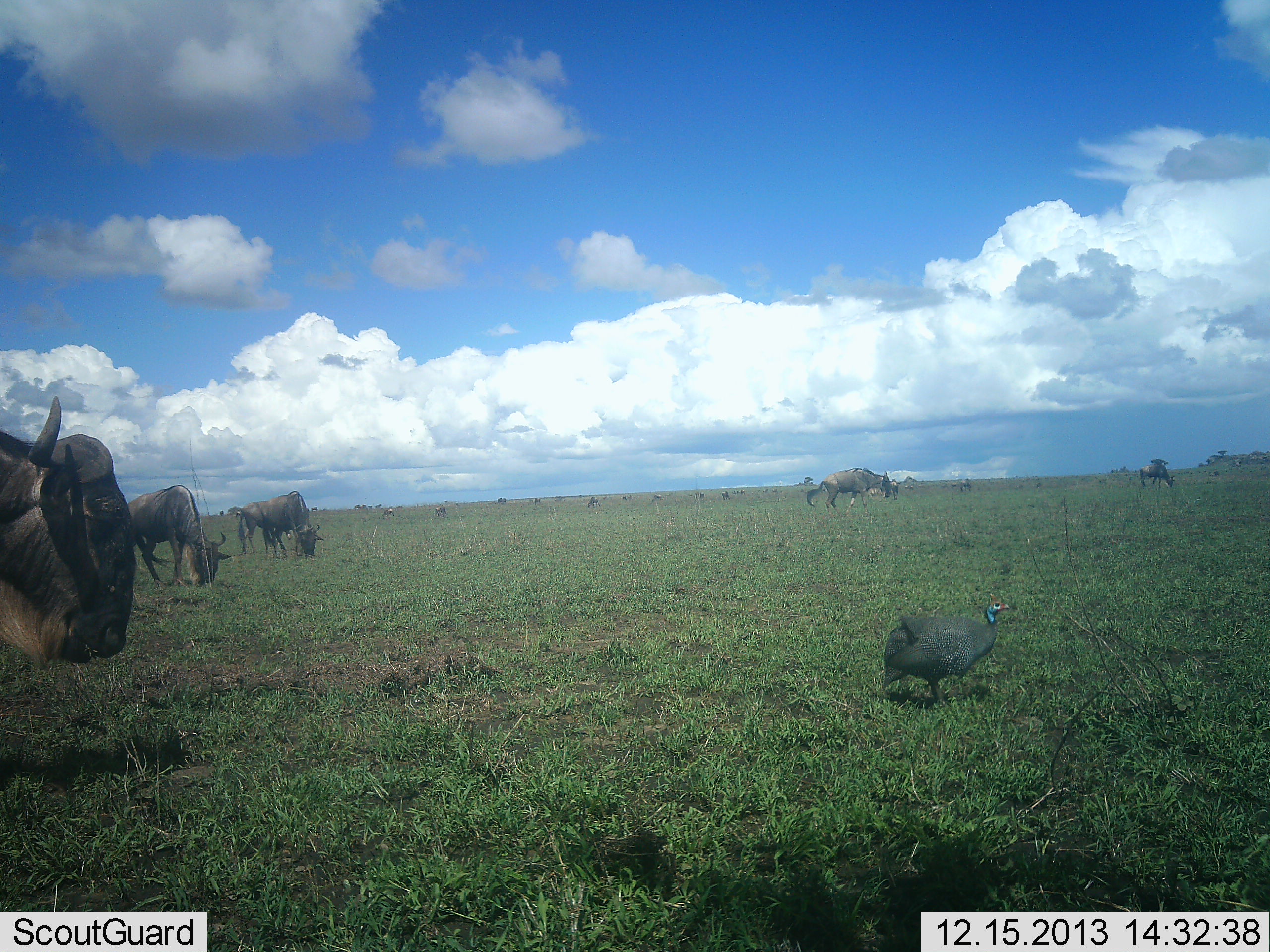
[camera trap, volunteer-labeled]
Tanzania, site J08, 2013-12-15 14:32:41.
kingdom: Animalia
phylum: Chordata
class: Aves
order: Galliformes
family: Numididae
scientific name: Numididae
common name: guinea fowl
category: guineafowl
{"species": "guineafowl (guinea fowl) (Numididae)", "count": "1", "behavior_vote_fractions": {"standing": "80%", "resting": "0%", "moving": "20%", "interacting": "0%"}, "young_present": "0%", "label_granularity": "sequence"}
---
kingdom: Animalia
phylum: Chordata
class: Mammalia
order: Artiodactyla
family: Bovidae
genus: Connochaetes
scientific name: Connochaetes taurinus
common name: blue wildebeest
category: wildebeest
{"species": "wildebeest (blue wildebeest) (Connochaetes taurinus)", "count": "5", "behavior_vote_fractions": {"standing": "50%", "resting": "0%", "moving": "50%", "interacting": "0%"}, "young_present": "0%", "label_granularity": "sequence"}